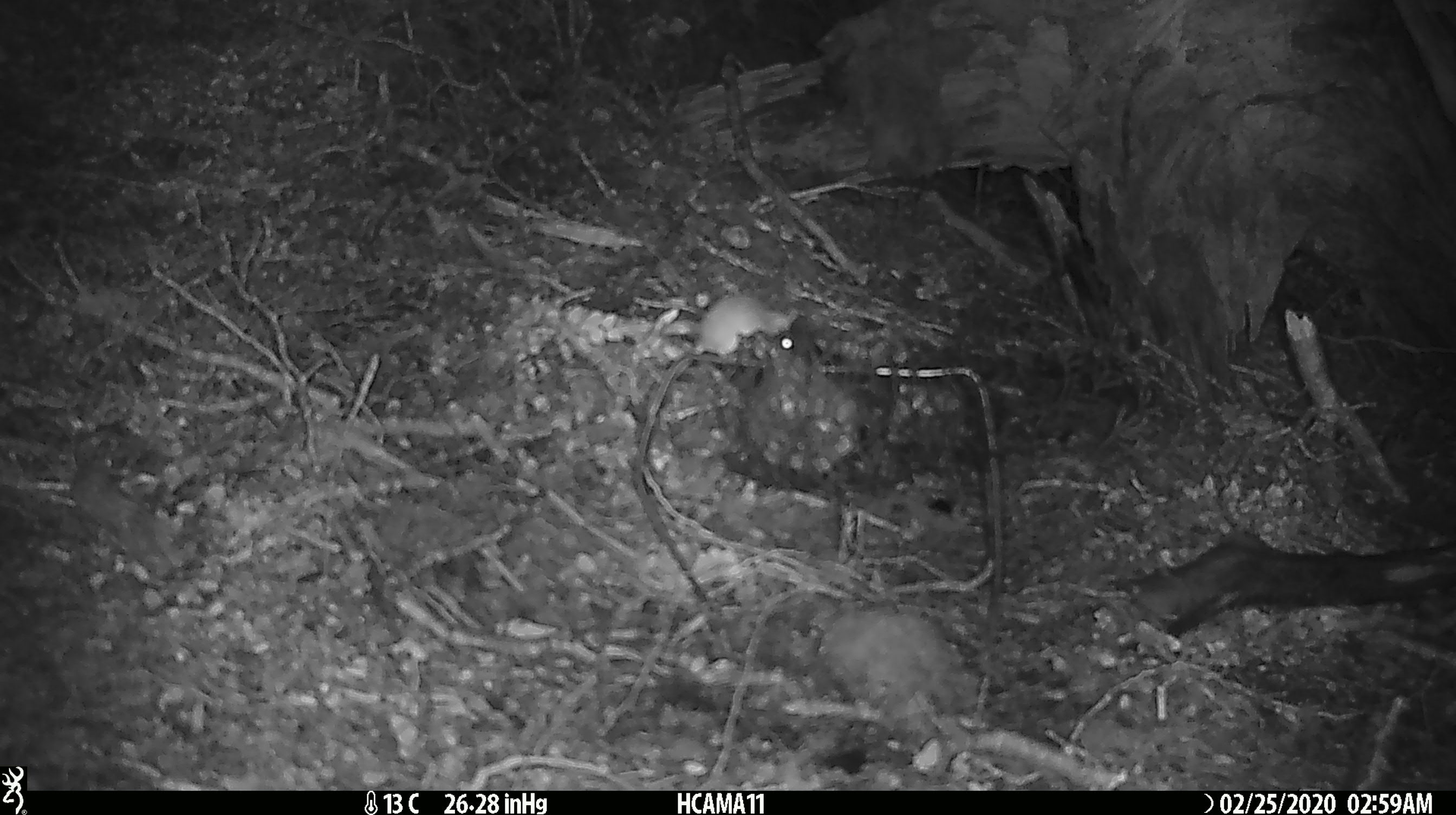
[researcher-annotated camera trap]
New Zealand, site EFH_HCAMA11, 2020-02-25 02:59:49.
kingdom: Animalia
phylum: Chordata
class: Mammalia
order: Rodentia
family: Muridae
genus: Mus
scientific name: Mus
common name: mouse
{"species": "mouse (Mus)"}